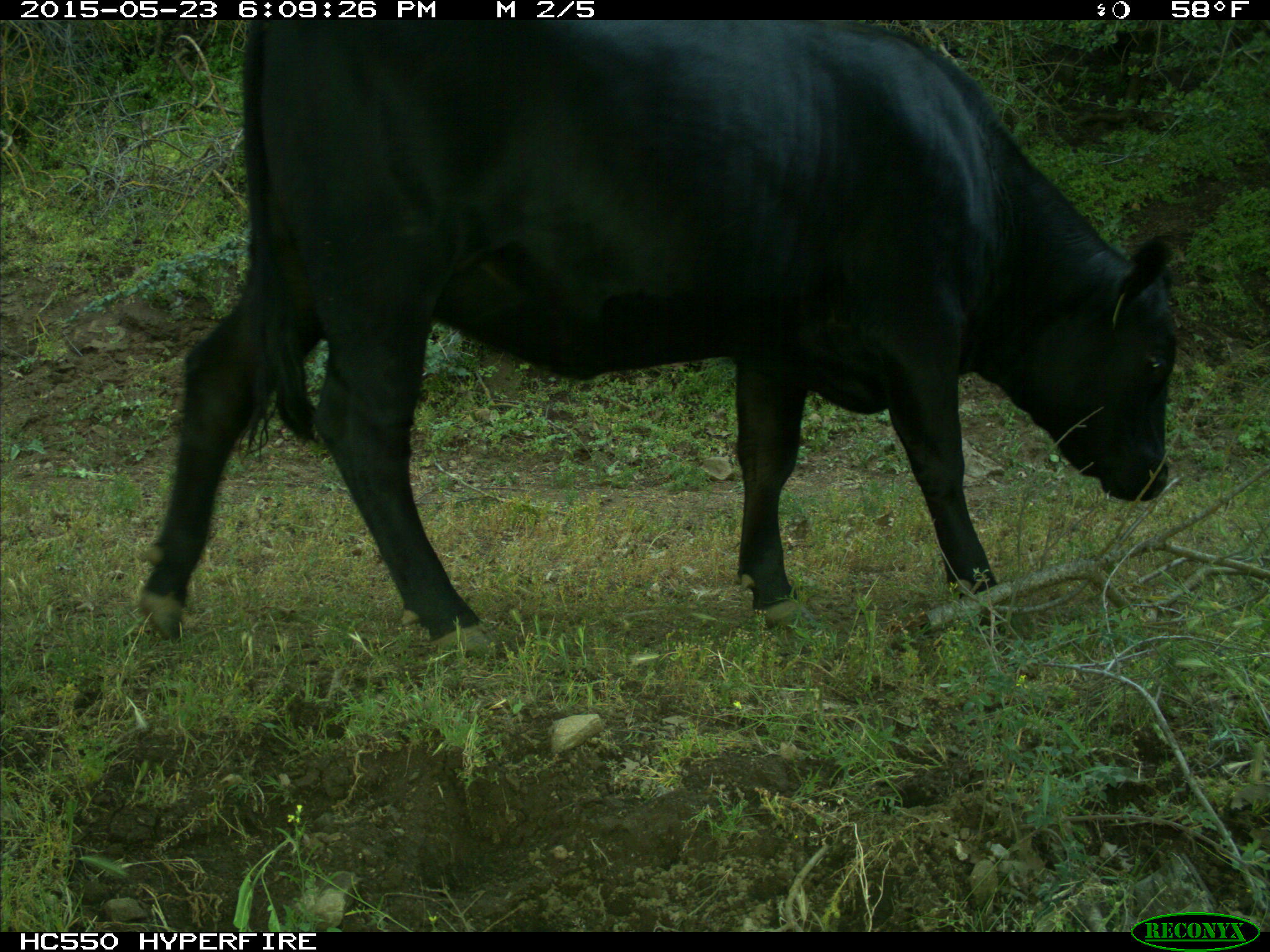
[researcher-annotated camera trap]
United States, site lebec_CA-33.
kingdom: Animalia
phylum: Chordata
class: Mammalia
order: Artiodactyla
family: Bovidae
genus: Bos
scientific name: Bos taurus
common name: domestic cow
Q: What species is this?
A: Bos taurus (domestic cow).